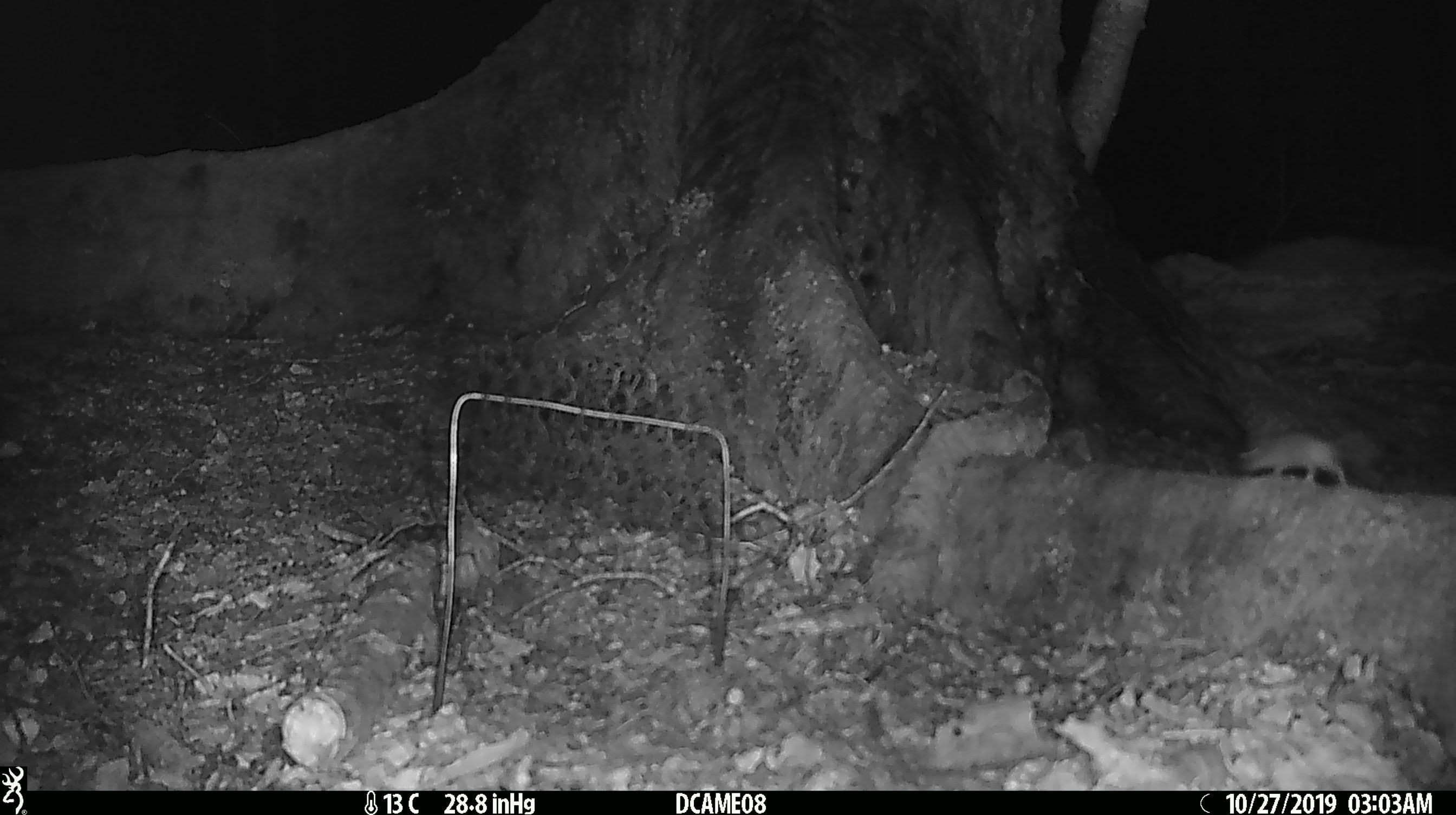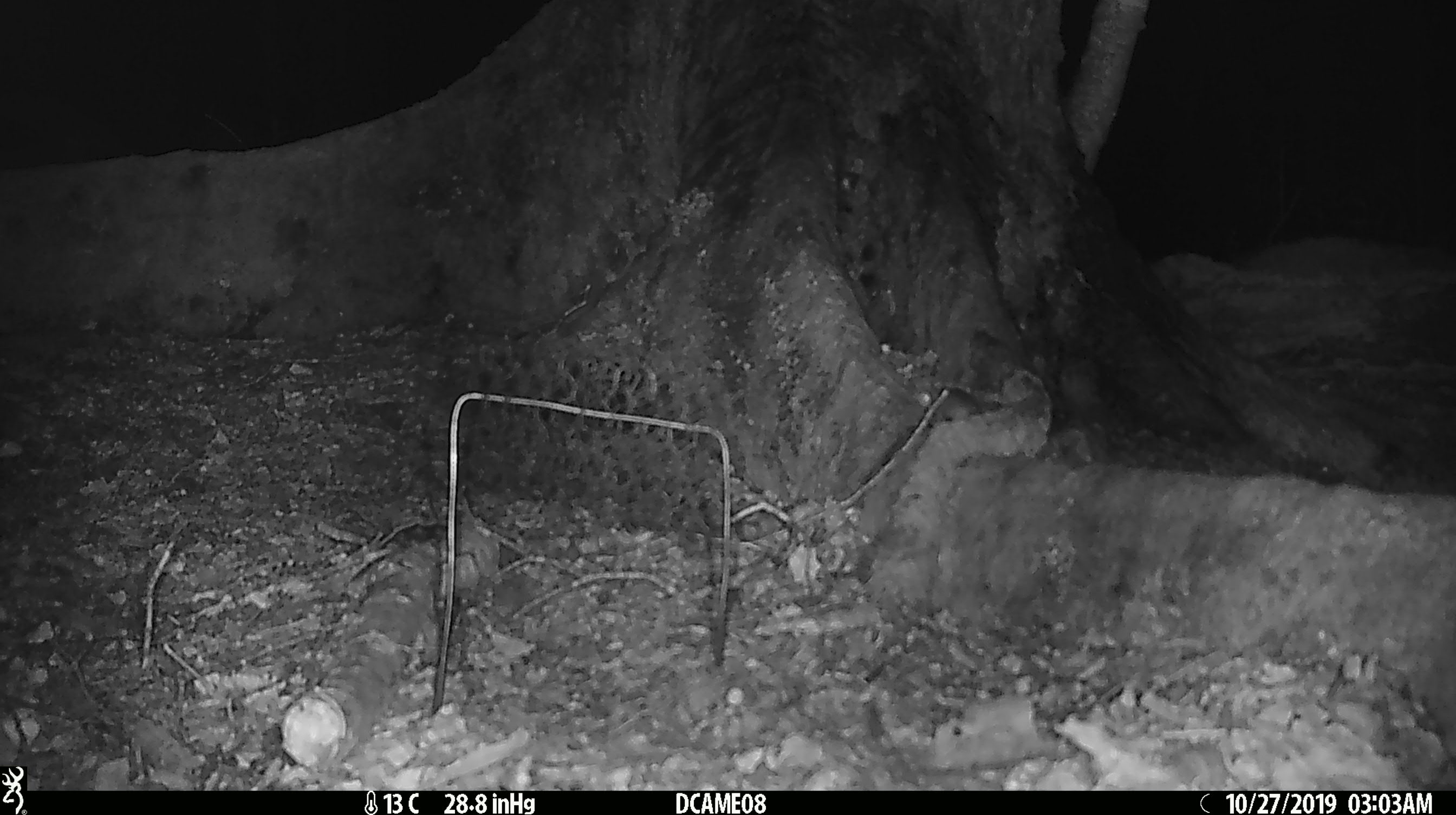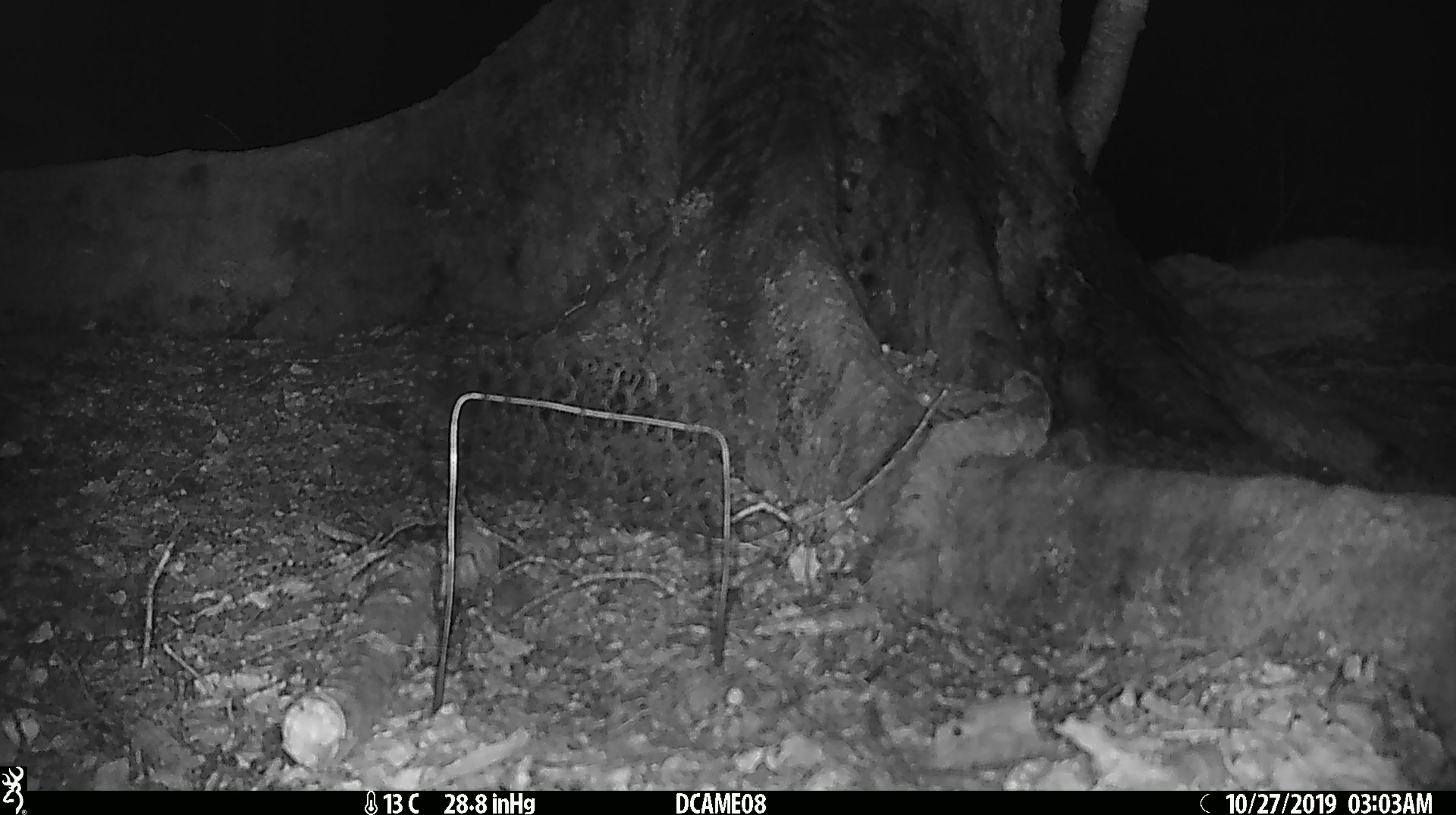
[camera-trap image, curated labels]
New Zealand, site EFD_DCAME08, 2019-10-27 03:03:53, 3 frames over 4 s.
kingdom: Animalia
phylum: Chordata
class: Mammalia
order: Rodentia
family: Muridae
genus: Mus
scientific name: Mus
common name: mouse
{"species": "mouse (Mus)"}